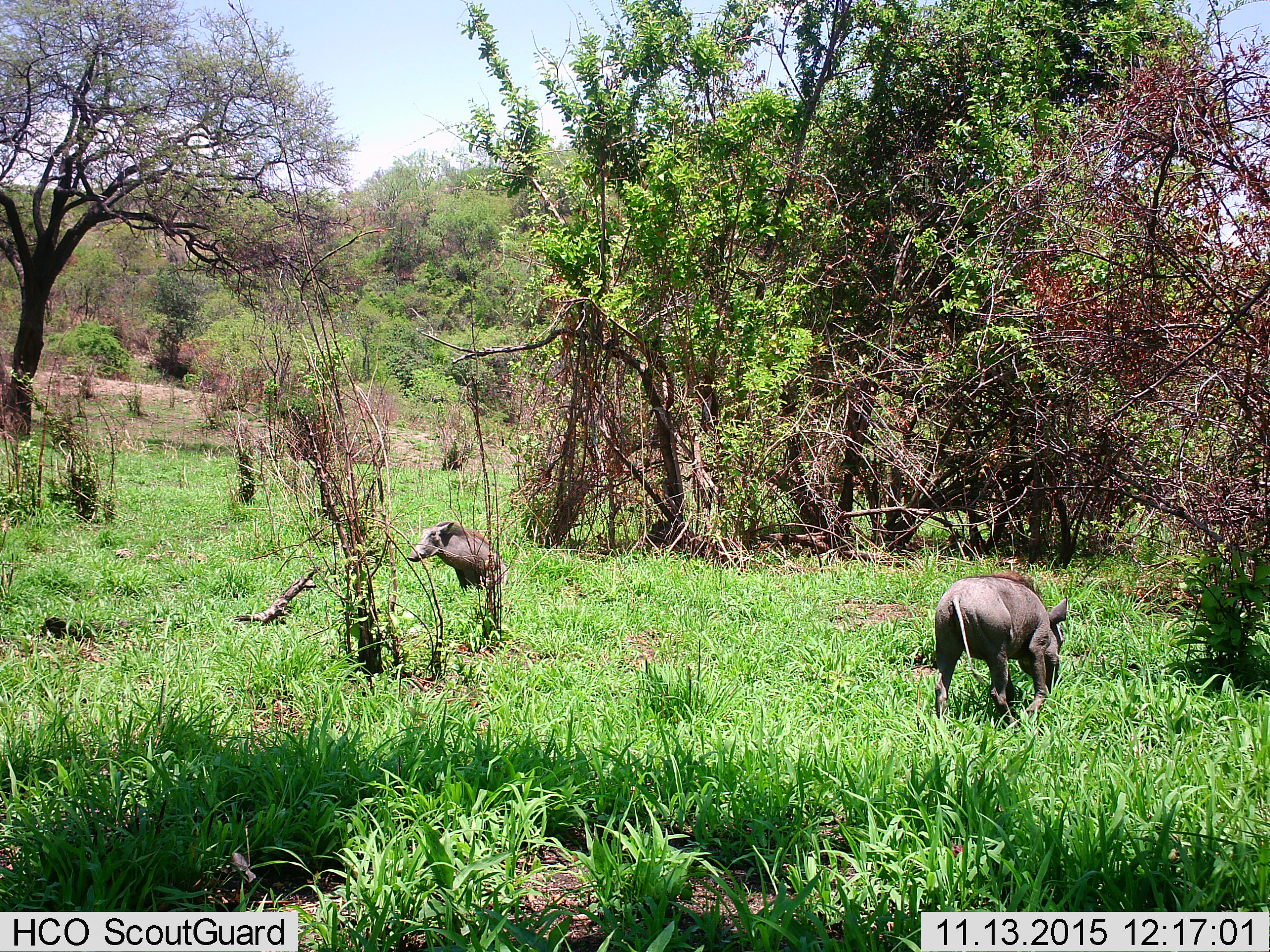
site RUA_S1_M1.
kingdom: Animalia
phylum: Chordata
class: Mammalia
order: Artiodactyla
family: Suidae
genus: Phacochoerus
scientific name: Phacochoerus africanus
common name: warthog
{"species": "warthog (Phacochoerus africanus)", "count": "2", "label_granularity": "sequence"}